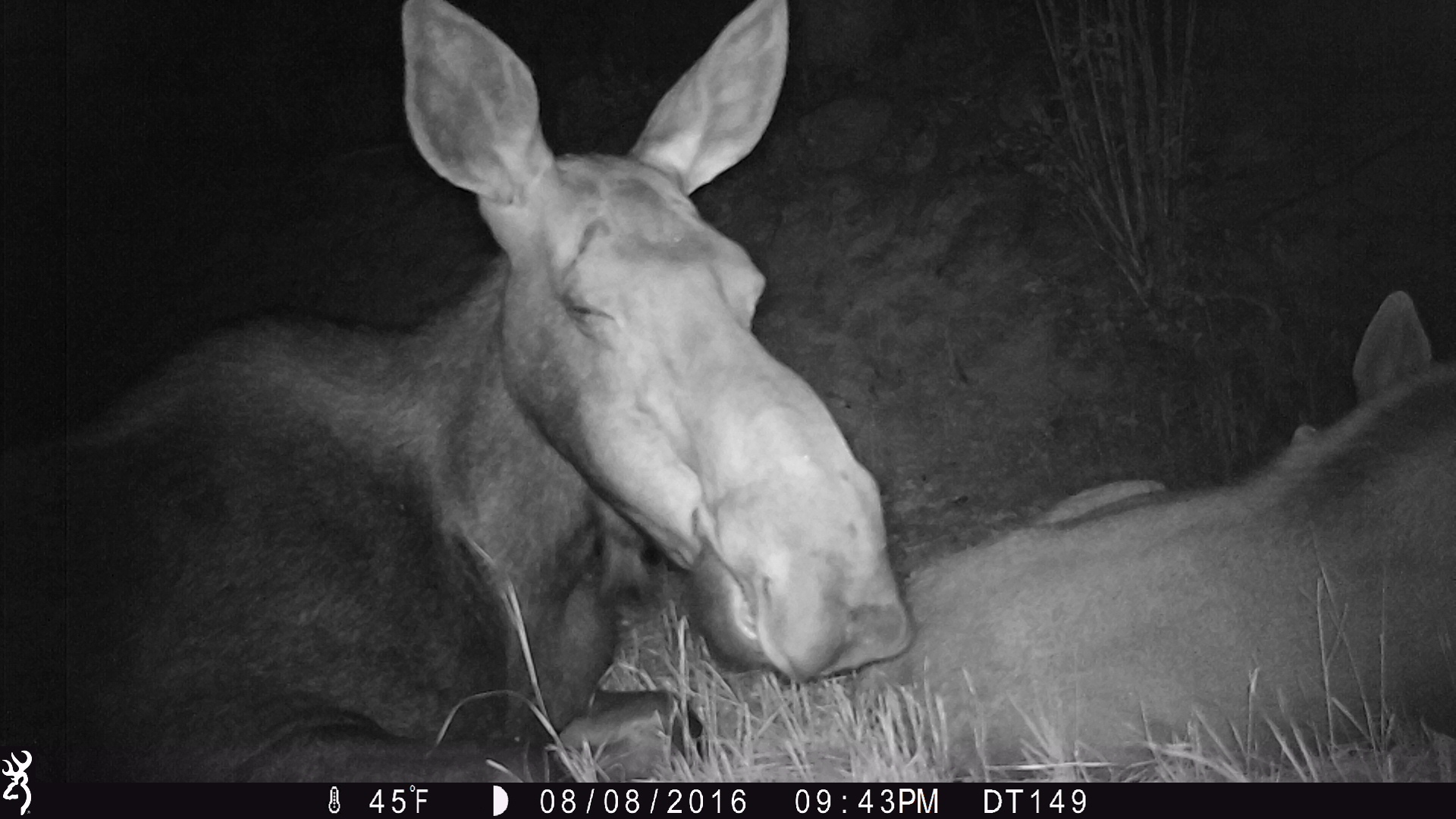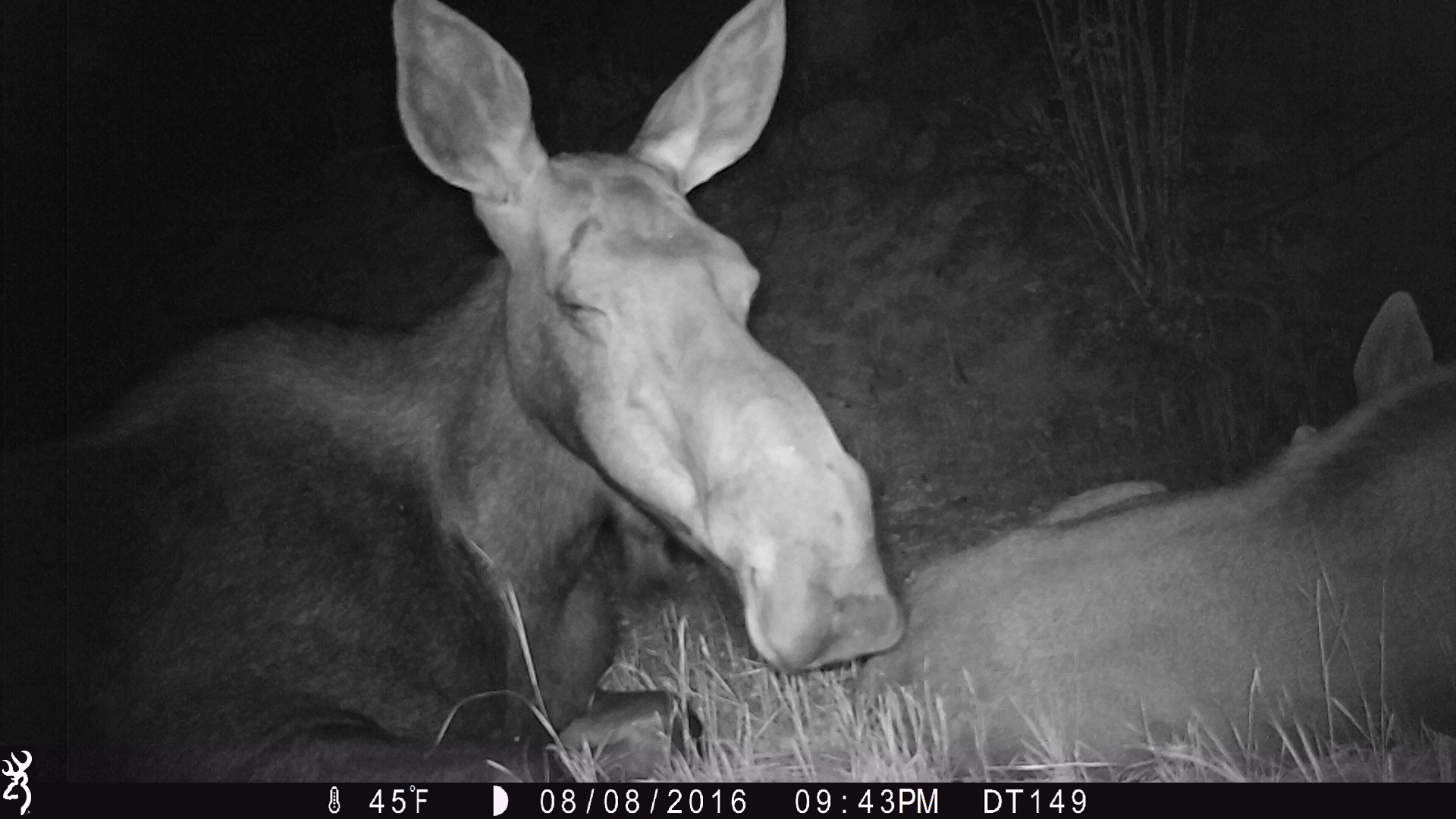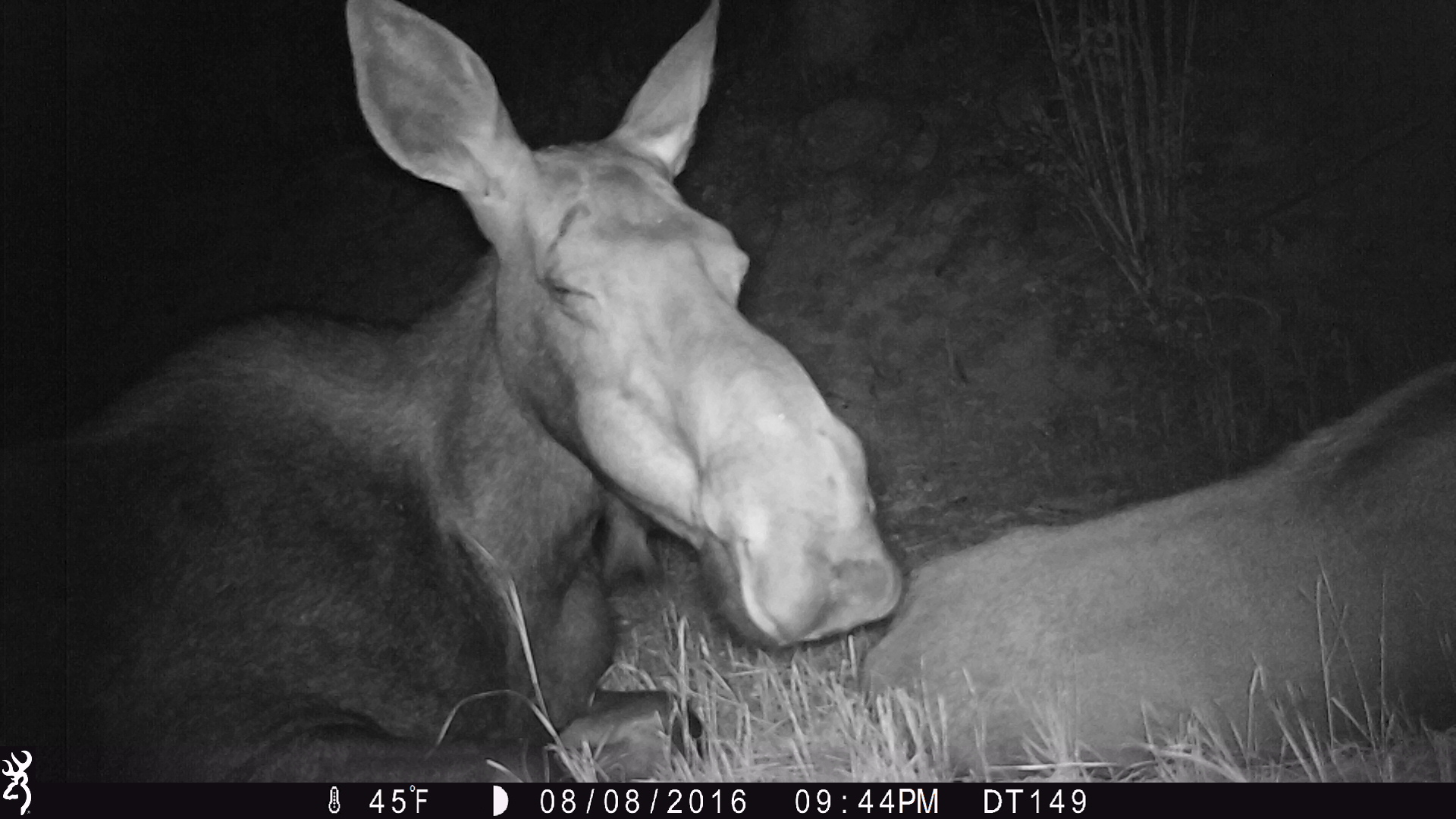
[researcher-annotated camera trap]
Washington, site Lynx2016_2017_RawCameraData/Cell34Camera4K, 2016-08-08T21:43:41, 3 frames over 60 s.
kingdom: Animalia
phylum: Chordata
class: Mammalia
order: Artiodactyla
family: Cervidae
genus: Alces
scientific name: Alces alces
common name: moose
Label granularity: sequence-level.